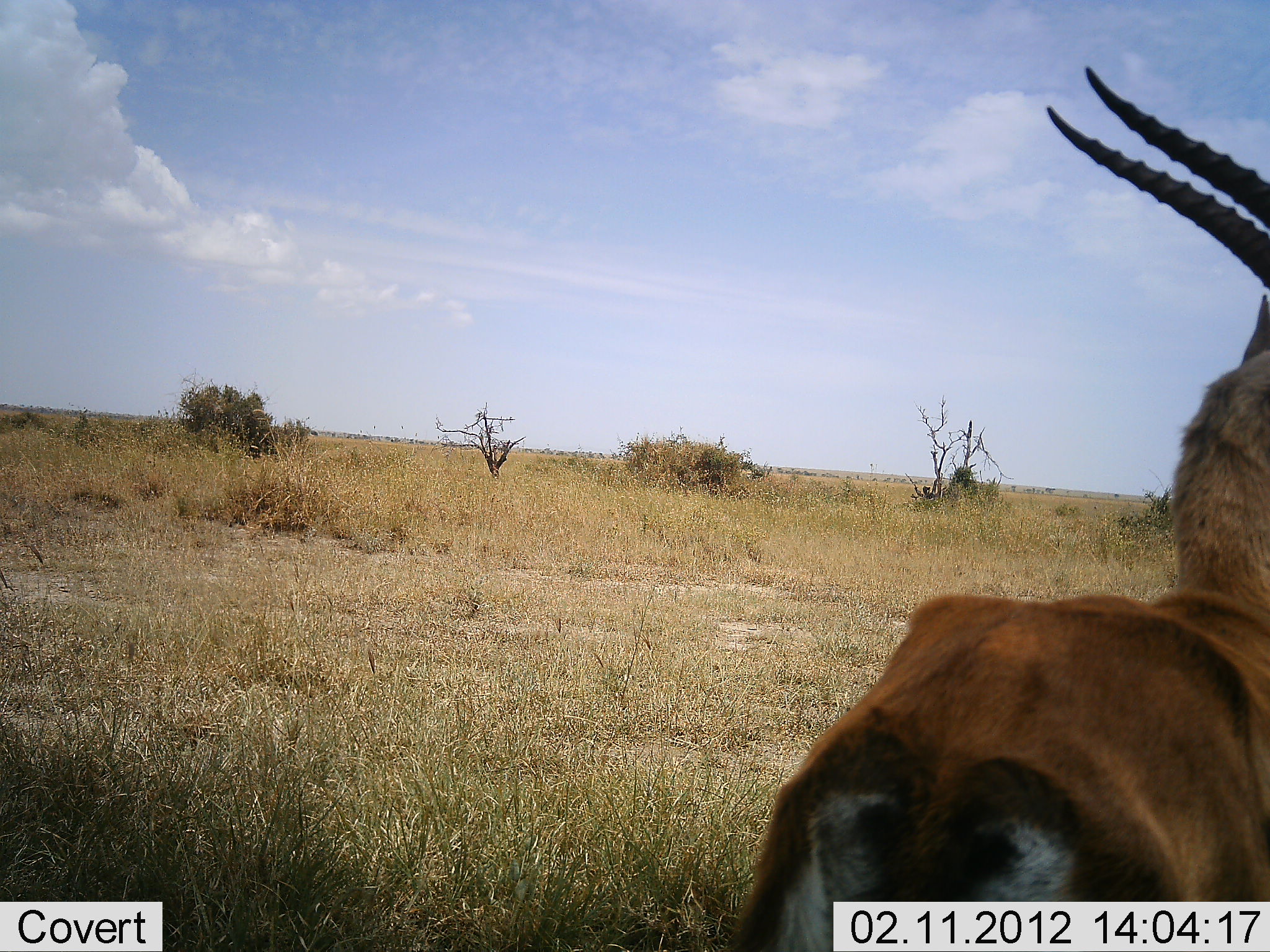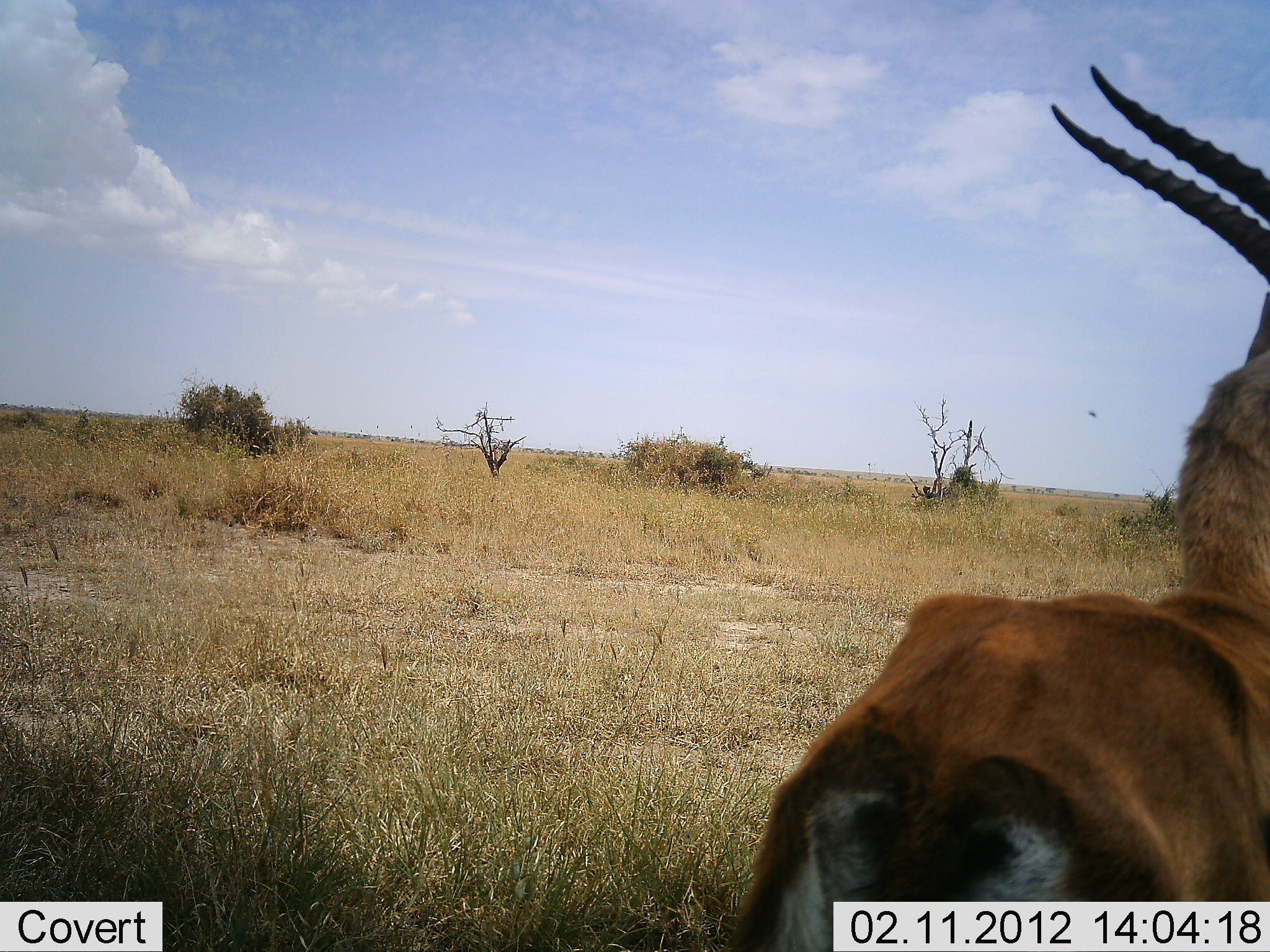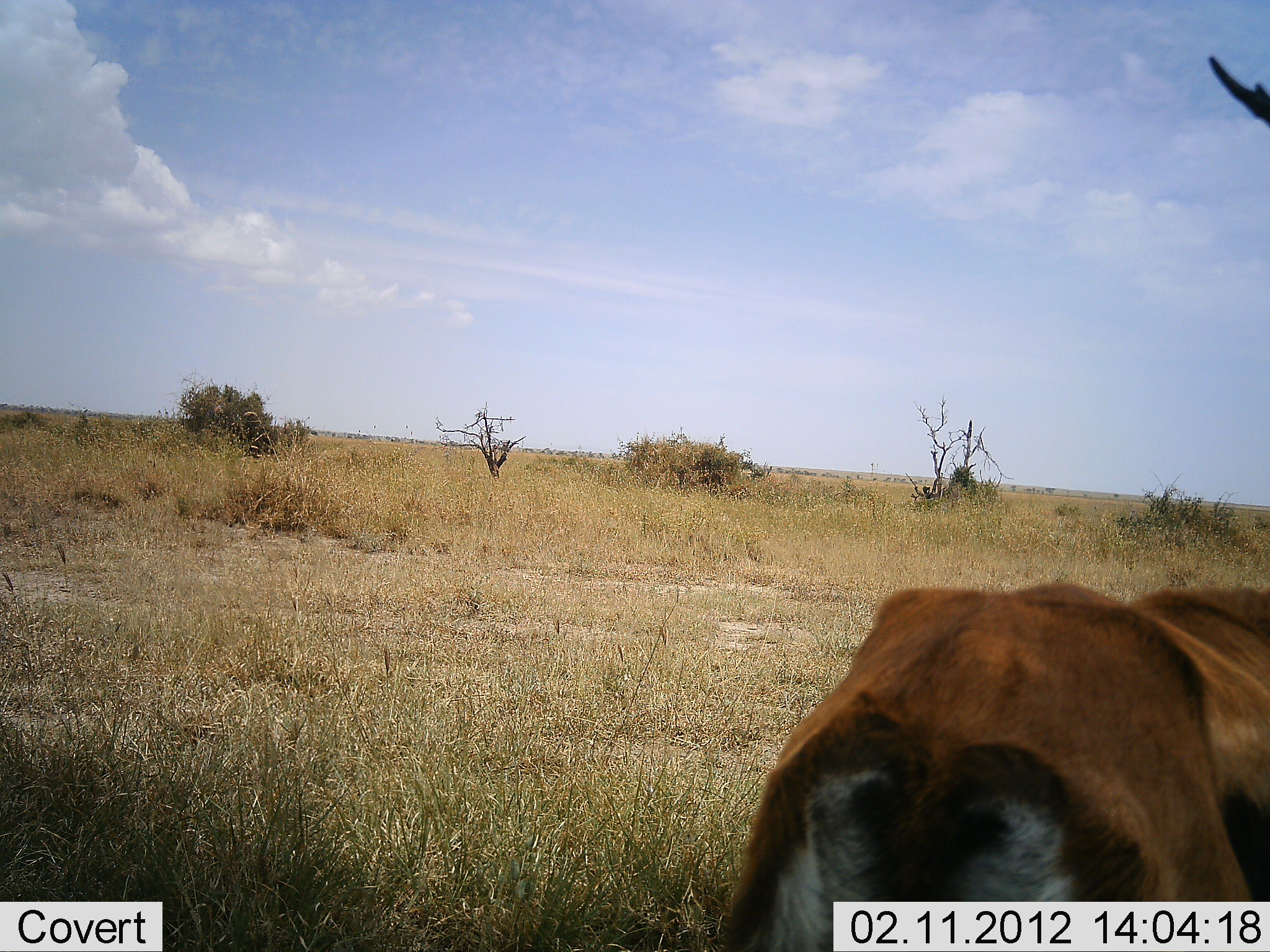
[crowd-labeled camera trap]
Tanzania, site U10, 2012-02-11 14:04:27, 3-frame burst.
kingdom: Animalia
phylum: Chordata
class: Mammalia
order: Artiodactyla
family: Bovidae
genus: Eudorcas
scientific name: Eudorcas thomsonii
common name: thomson's gazelle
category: gazellethomsons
Gazellethomsons (thomson's gazelle) (Eudorcas thomsonii), count 1. Behavior (volunteer vote fractions): standing 93%, resting 0%, moving 0%, interacting 7%. Young present (vote fraction): 0%. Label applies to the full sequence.